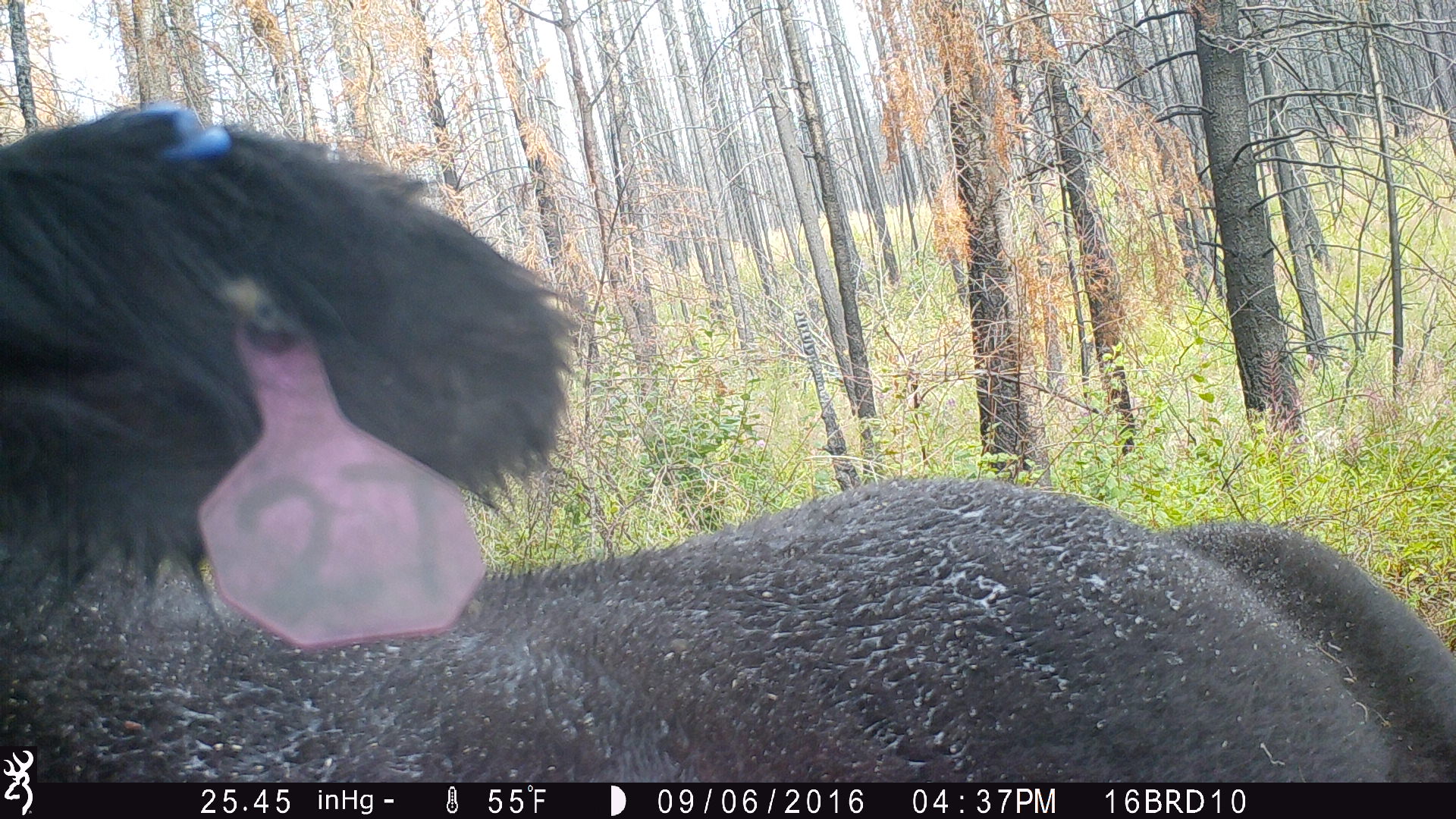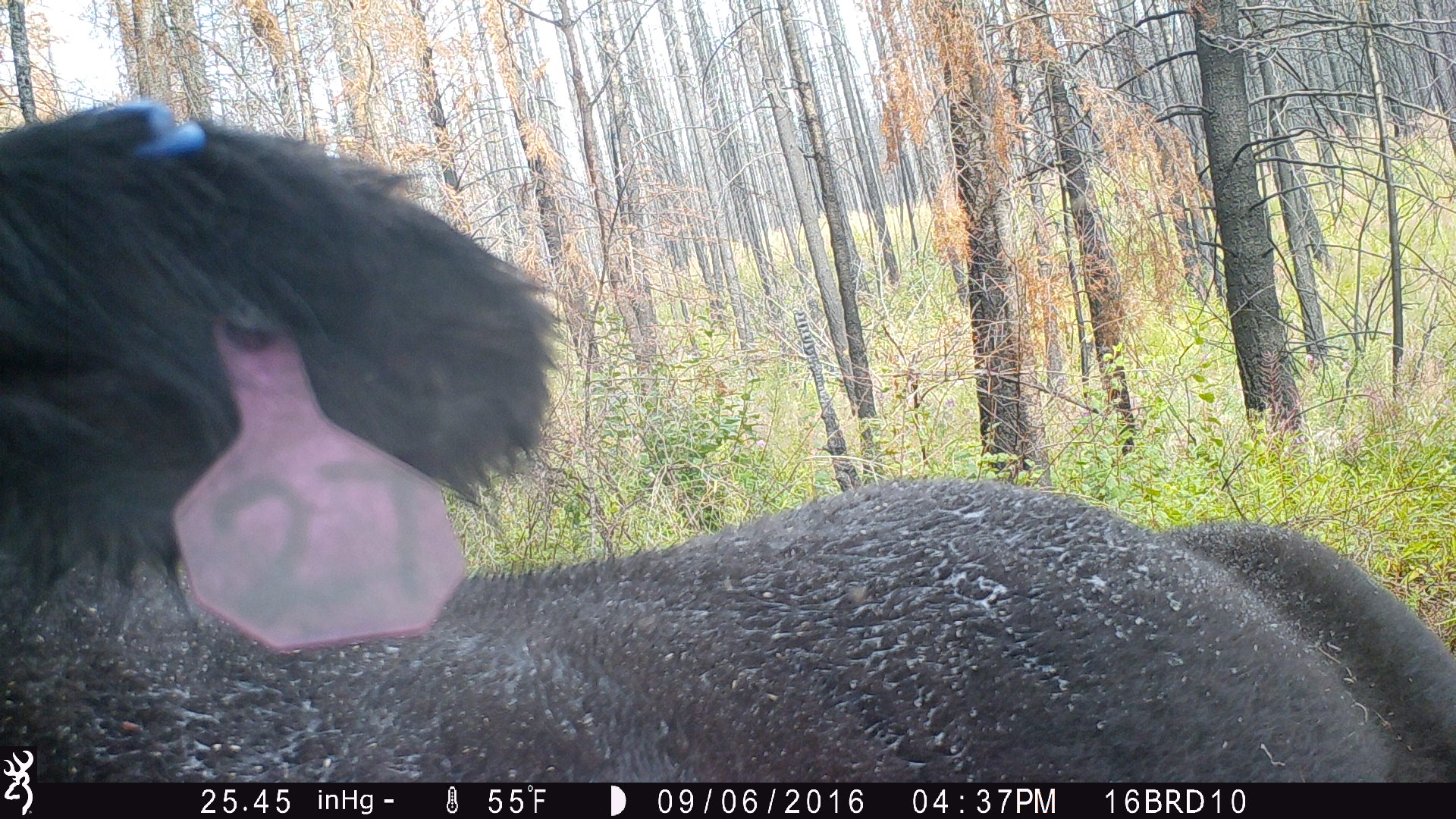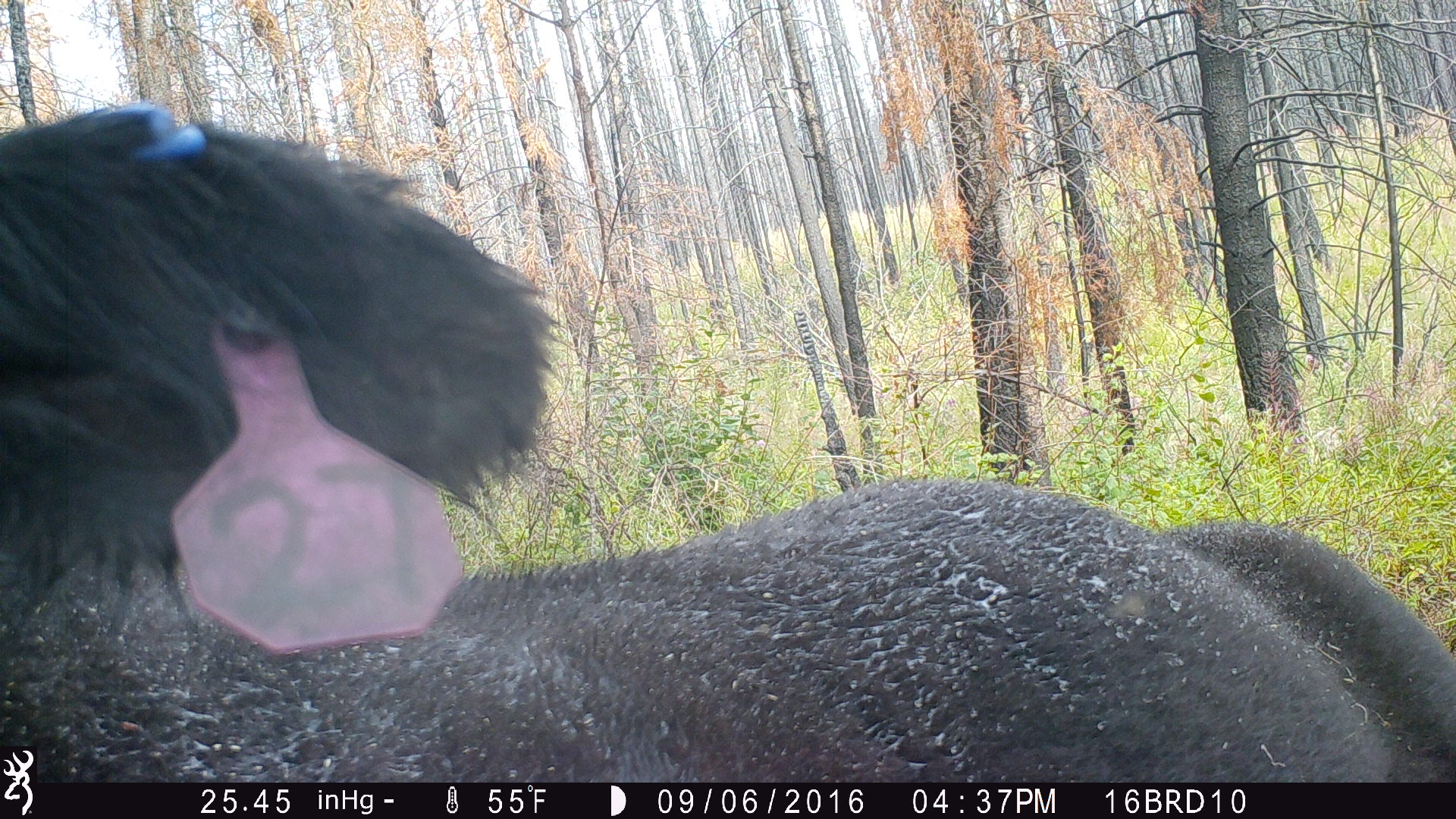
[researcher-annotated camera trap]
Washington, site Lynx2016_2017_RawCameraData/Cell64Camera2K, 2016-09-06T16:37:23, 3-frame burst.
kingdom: Animalia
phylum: Chordata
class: Mammalia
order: Artiodactyla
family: Bovidae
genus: Bos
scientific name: Bos taurus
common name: domestic cattle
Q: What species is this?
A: Domestic cattle (Bos taurus).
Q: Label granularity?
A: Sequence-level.